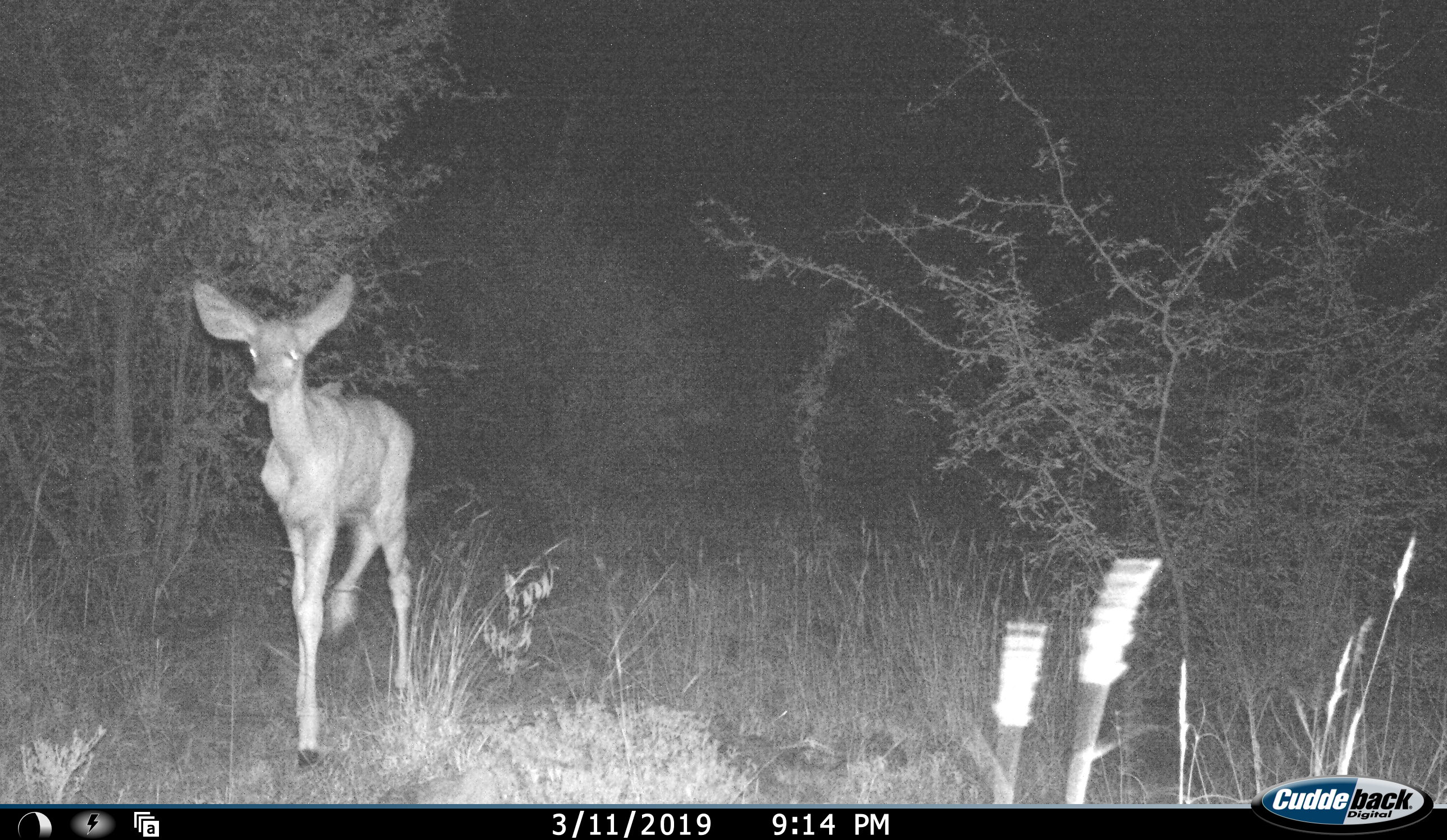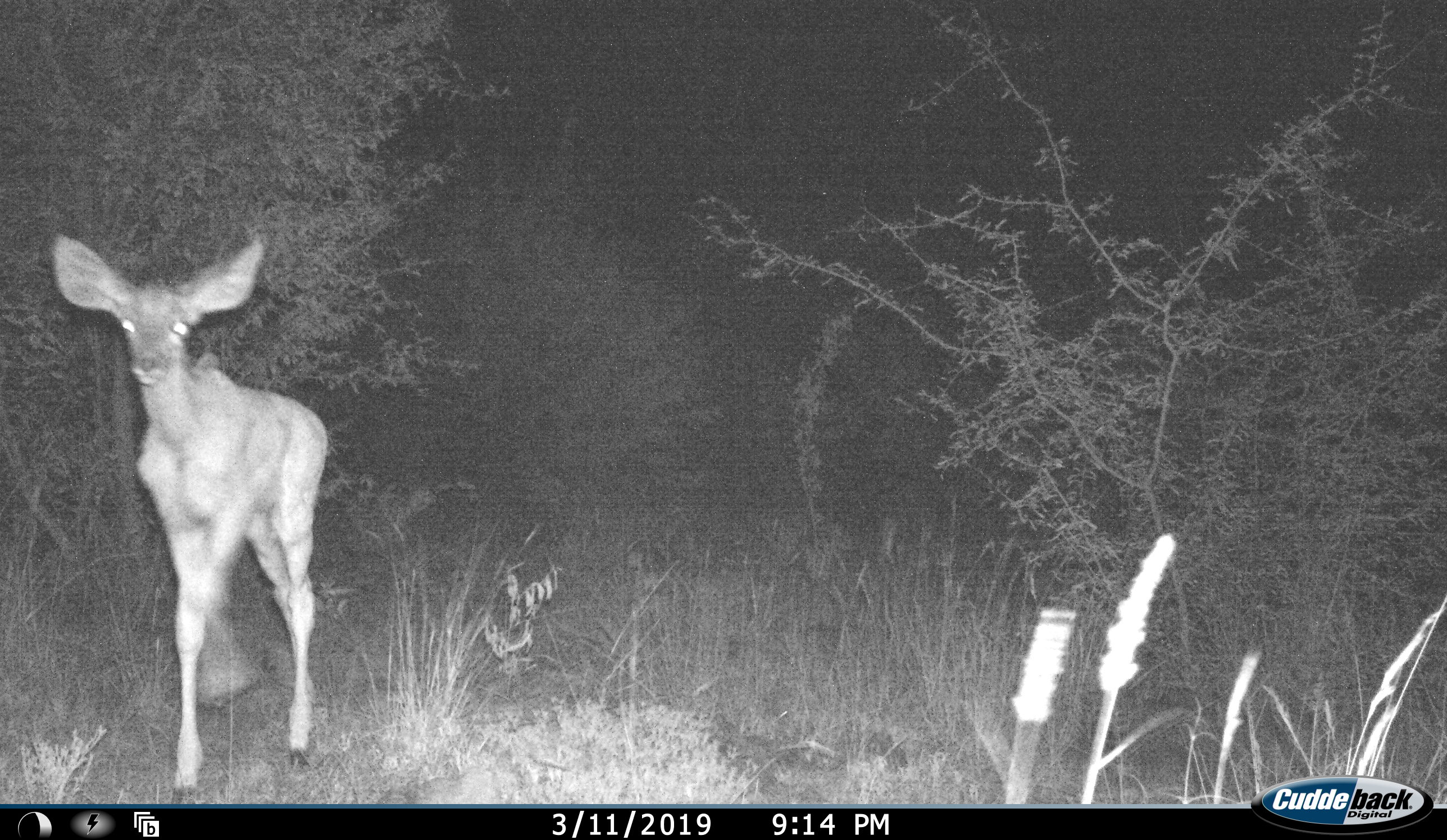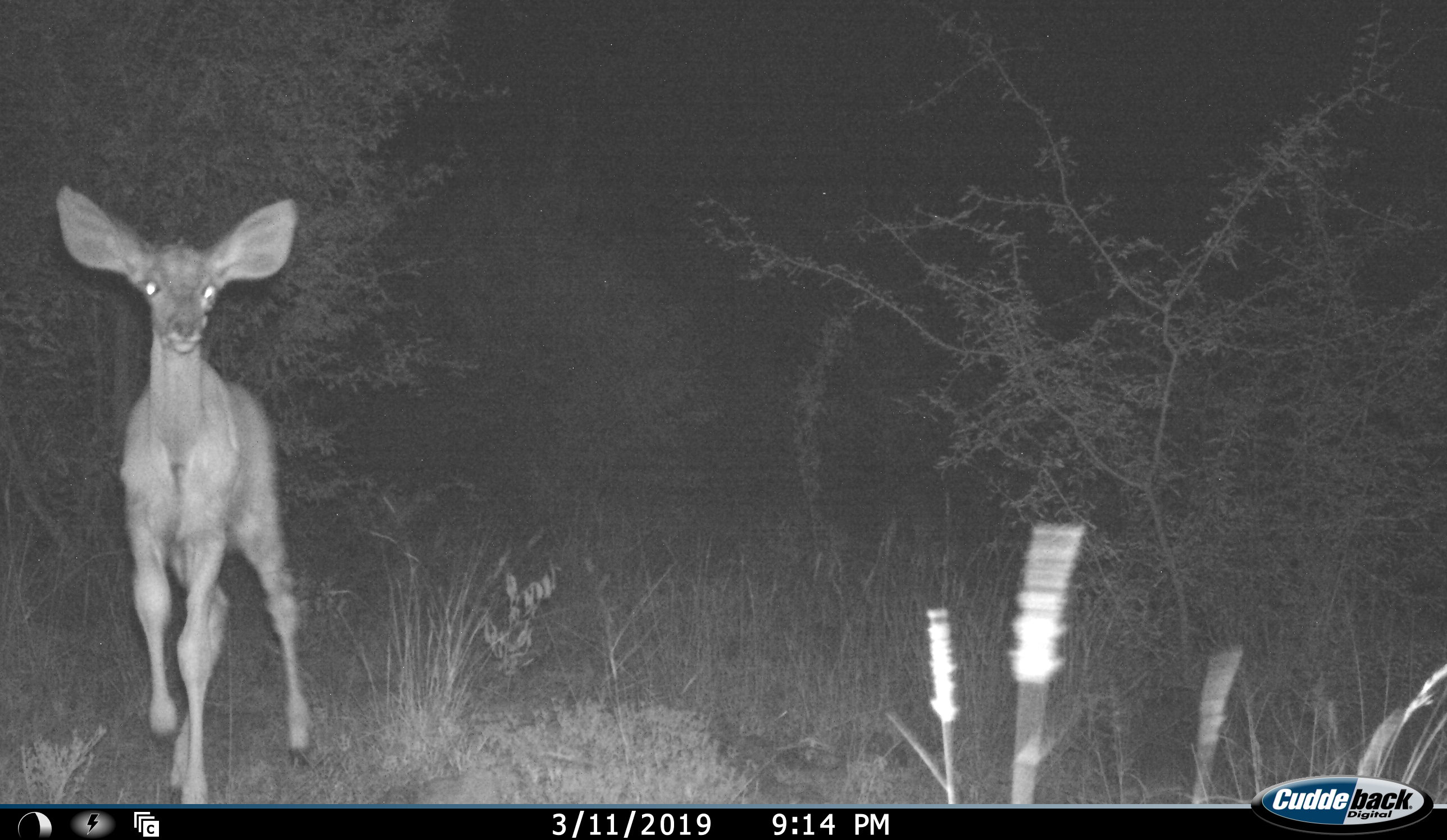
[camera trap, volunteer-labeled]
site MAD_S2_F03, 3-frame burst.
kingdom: Animalia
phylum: Chordata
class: Mammalia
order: Artiodactyla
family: Bovidae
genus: Aepyceros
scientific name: Aepyceros melampus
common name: impala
Impala (Aepyceros melampus), count 1. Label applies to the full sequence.